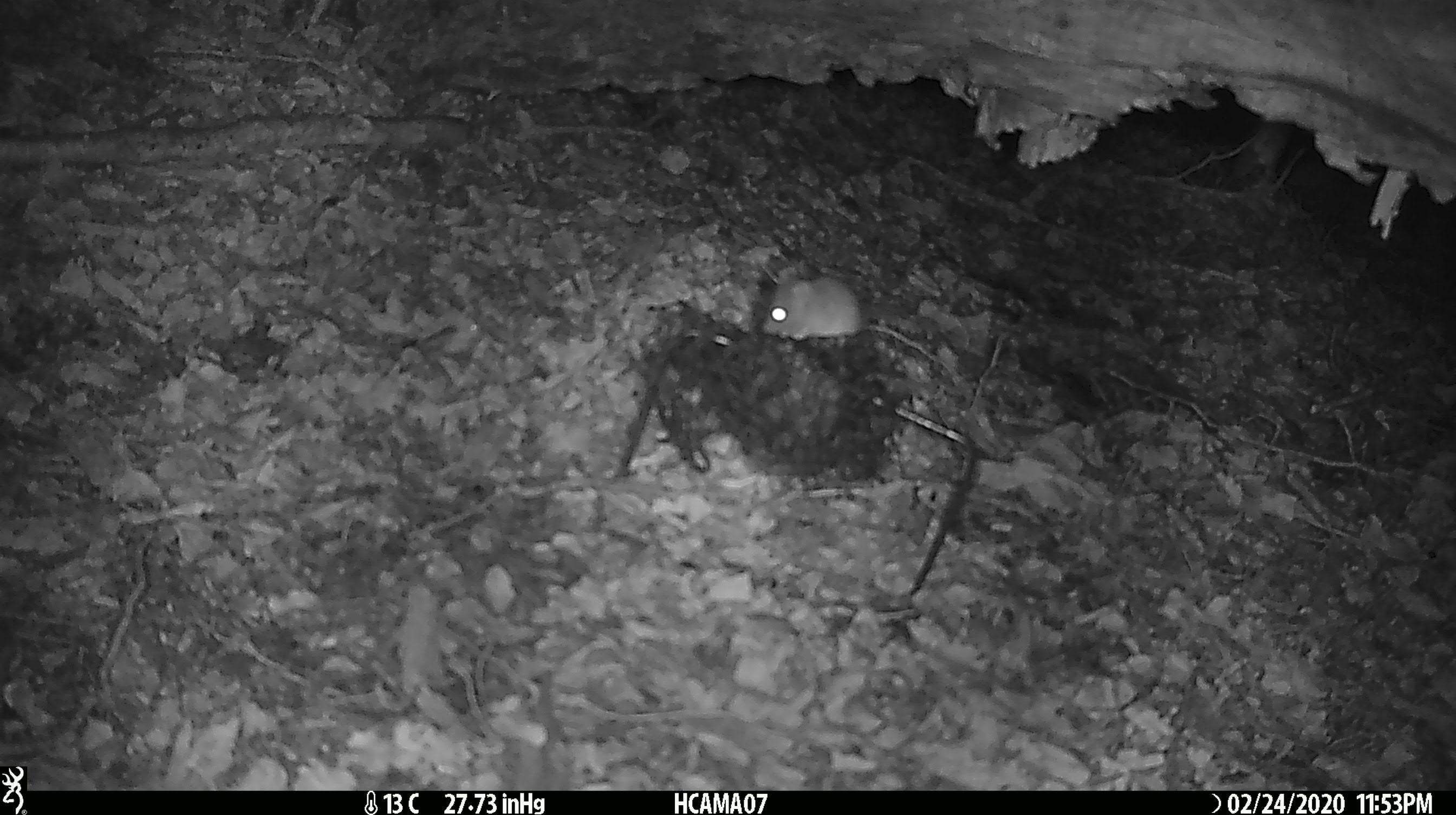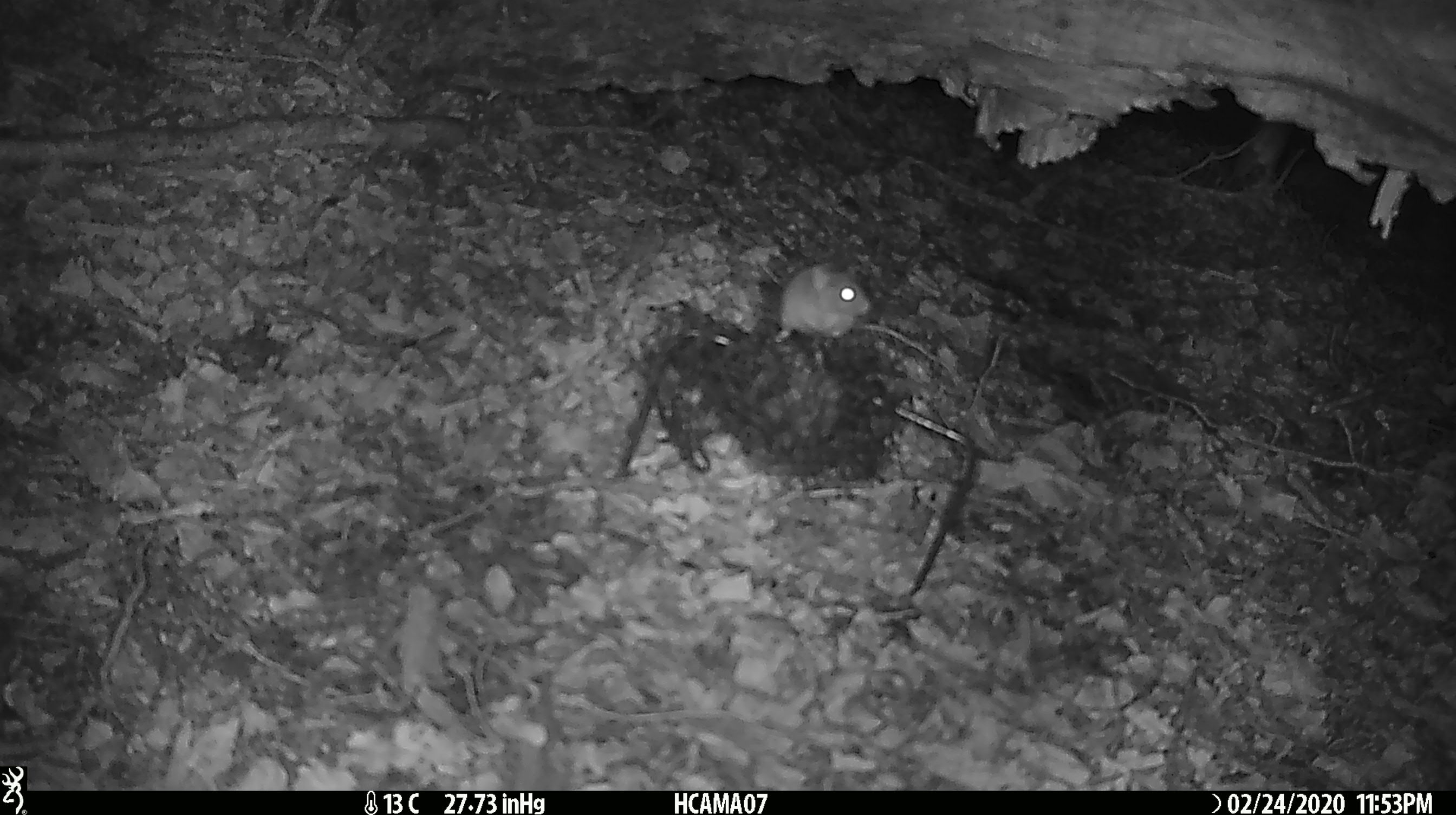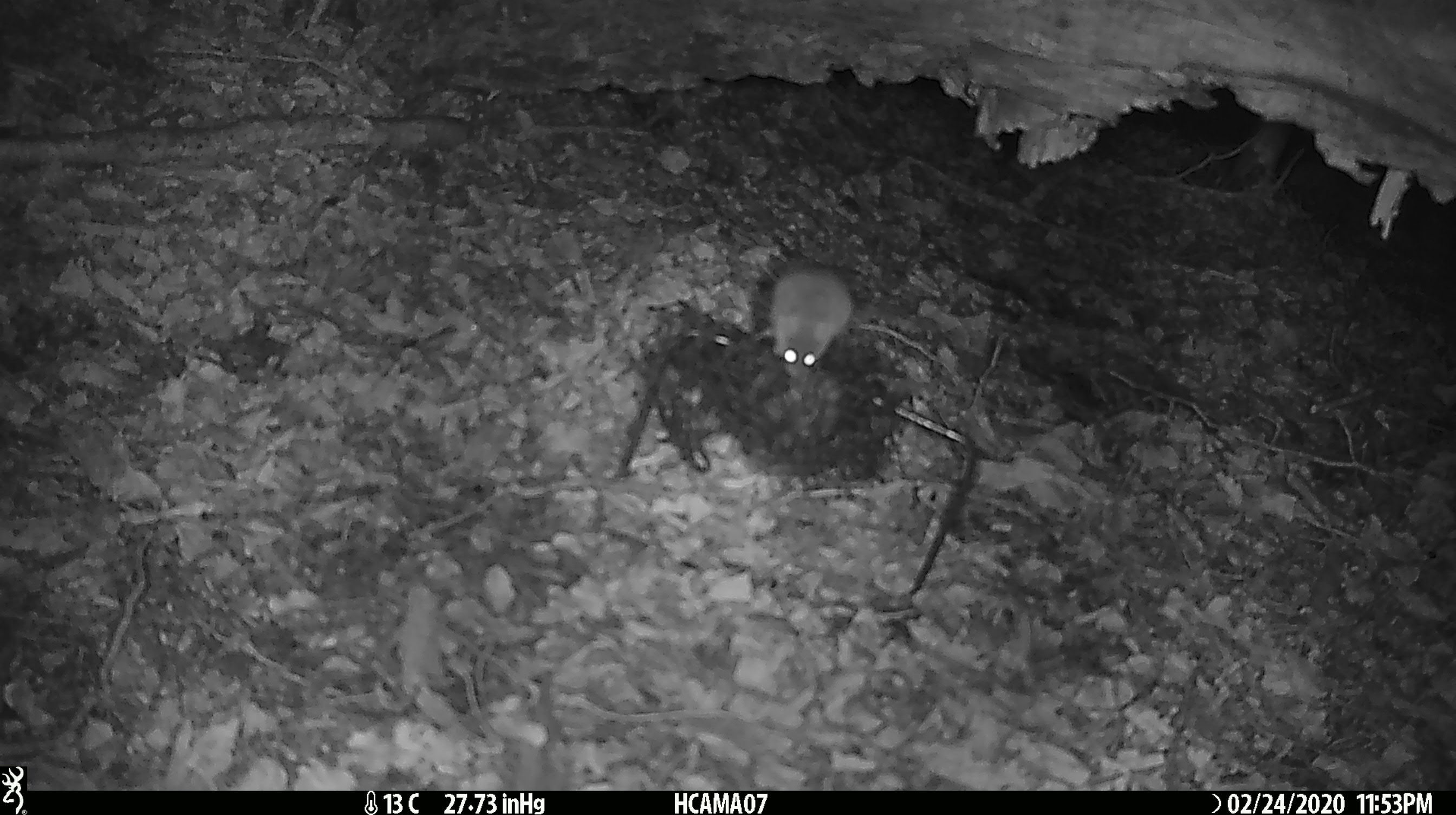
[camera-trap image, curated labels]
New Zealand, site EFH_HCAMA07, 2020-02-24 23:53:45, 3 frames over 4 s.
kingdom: Animalia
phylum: Chordata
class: Mammalia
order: Rodentia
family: Muridae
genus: Mus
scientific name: Mus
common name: mouse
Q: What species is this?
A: Mouse (Mus).